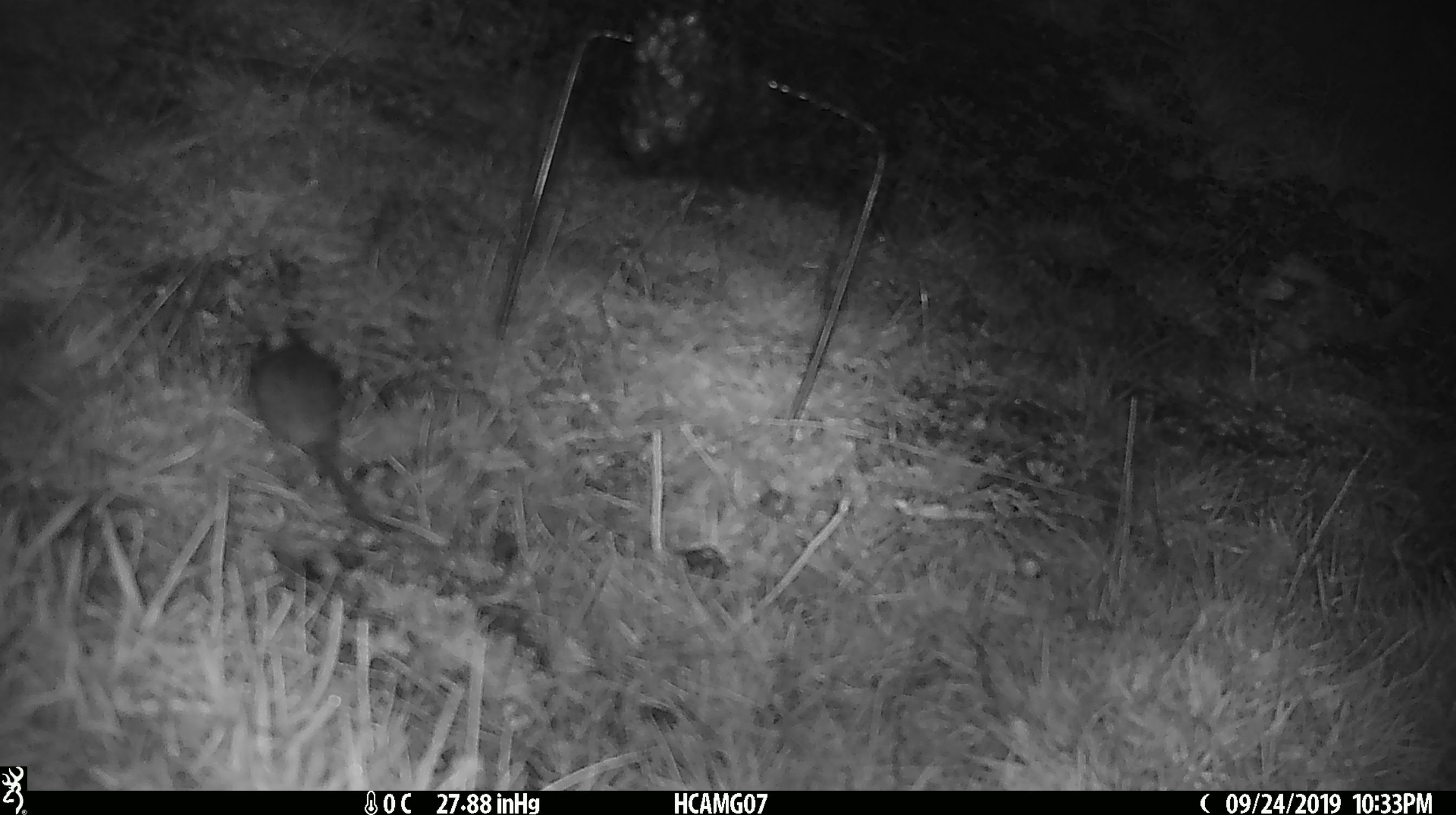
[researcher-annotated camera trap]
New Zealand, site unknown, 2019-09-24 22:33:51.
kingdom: Animalia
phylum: Chordata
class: Mammalia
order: Rodentia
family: Muridae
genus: Mus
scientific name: Mus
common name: mouse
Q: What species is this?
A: Mouse (Mus).